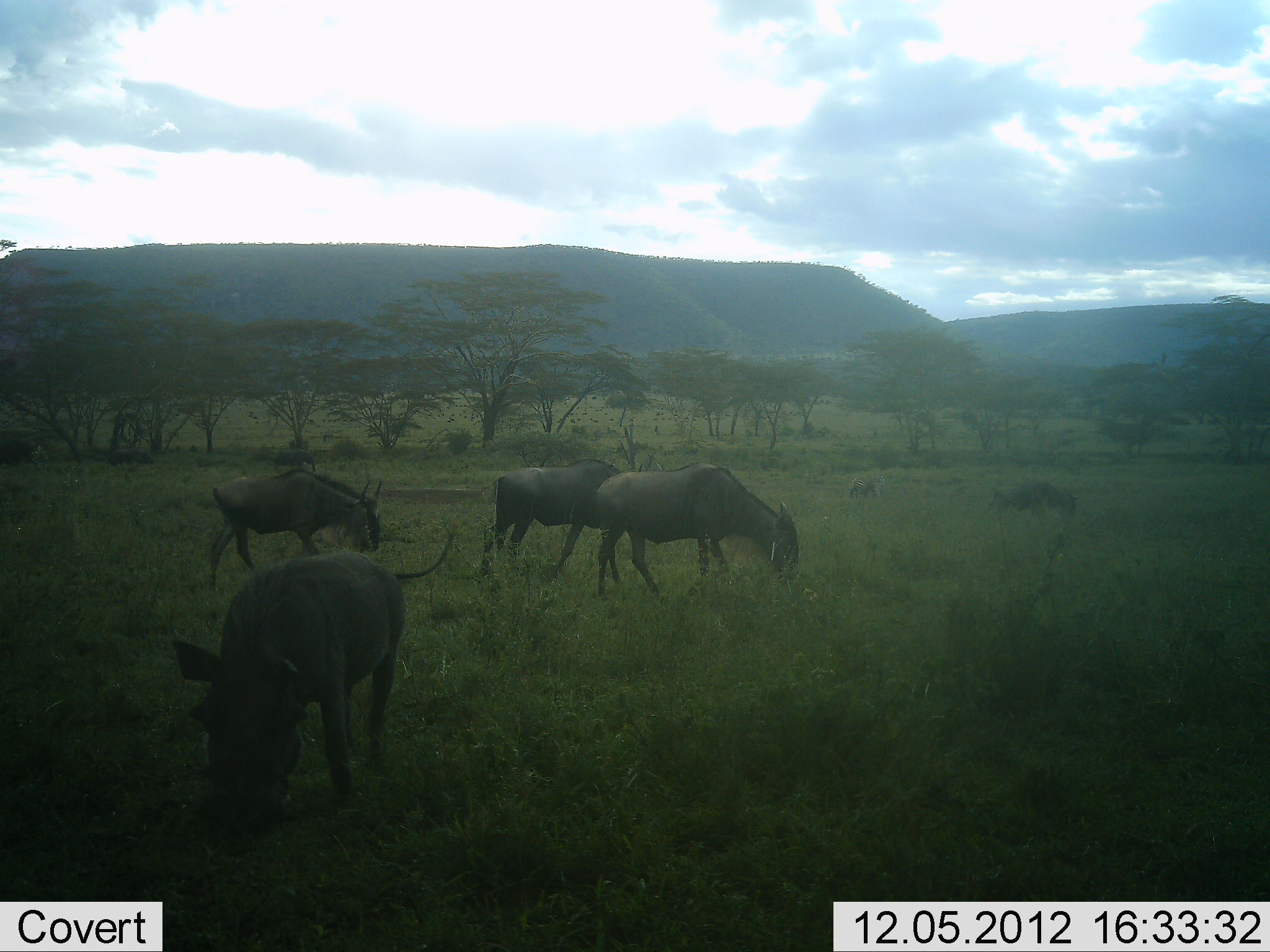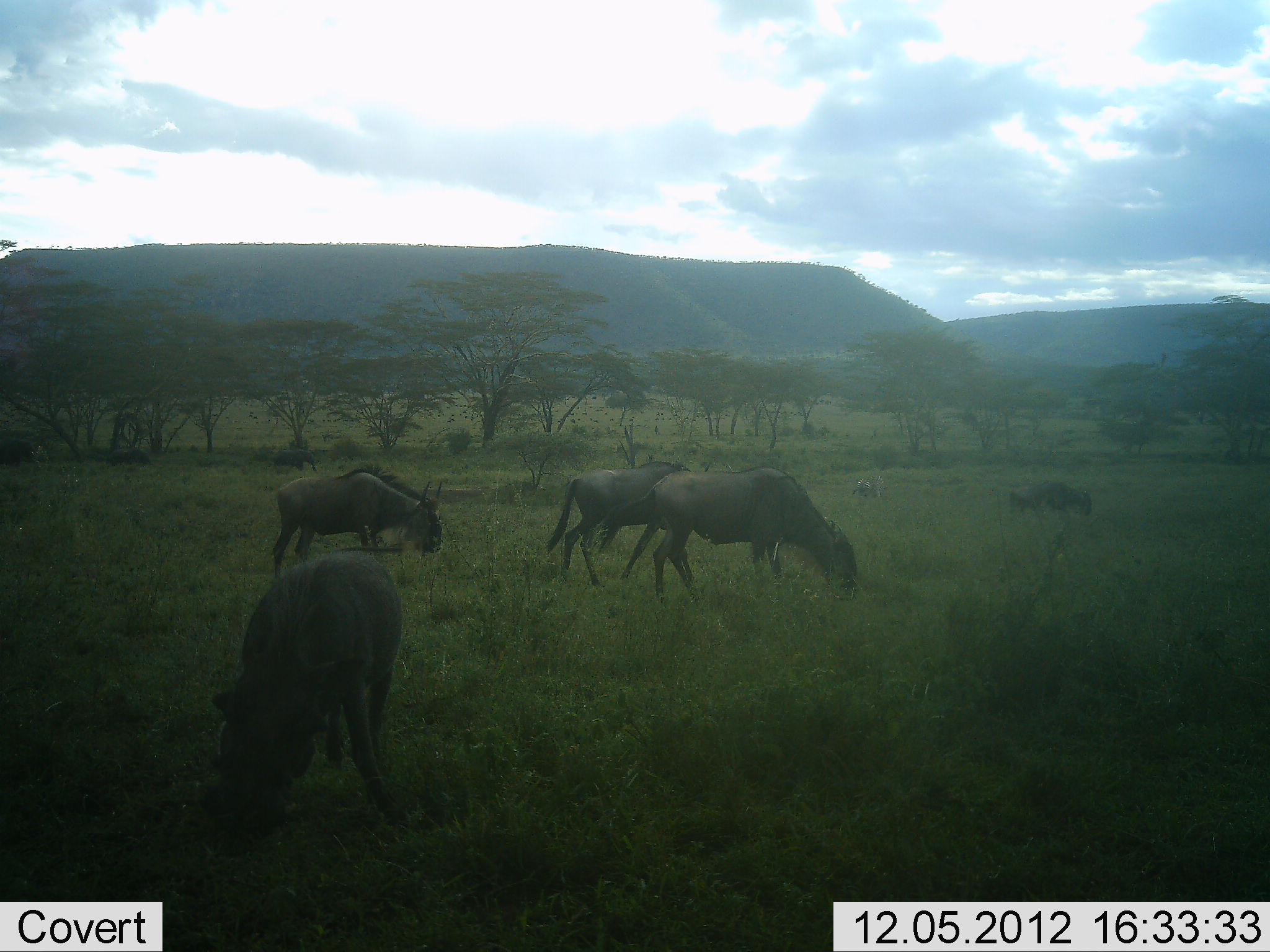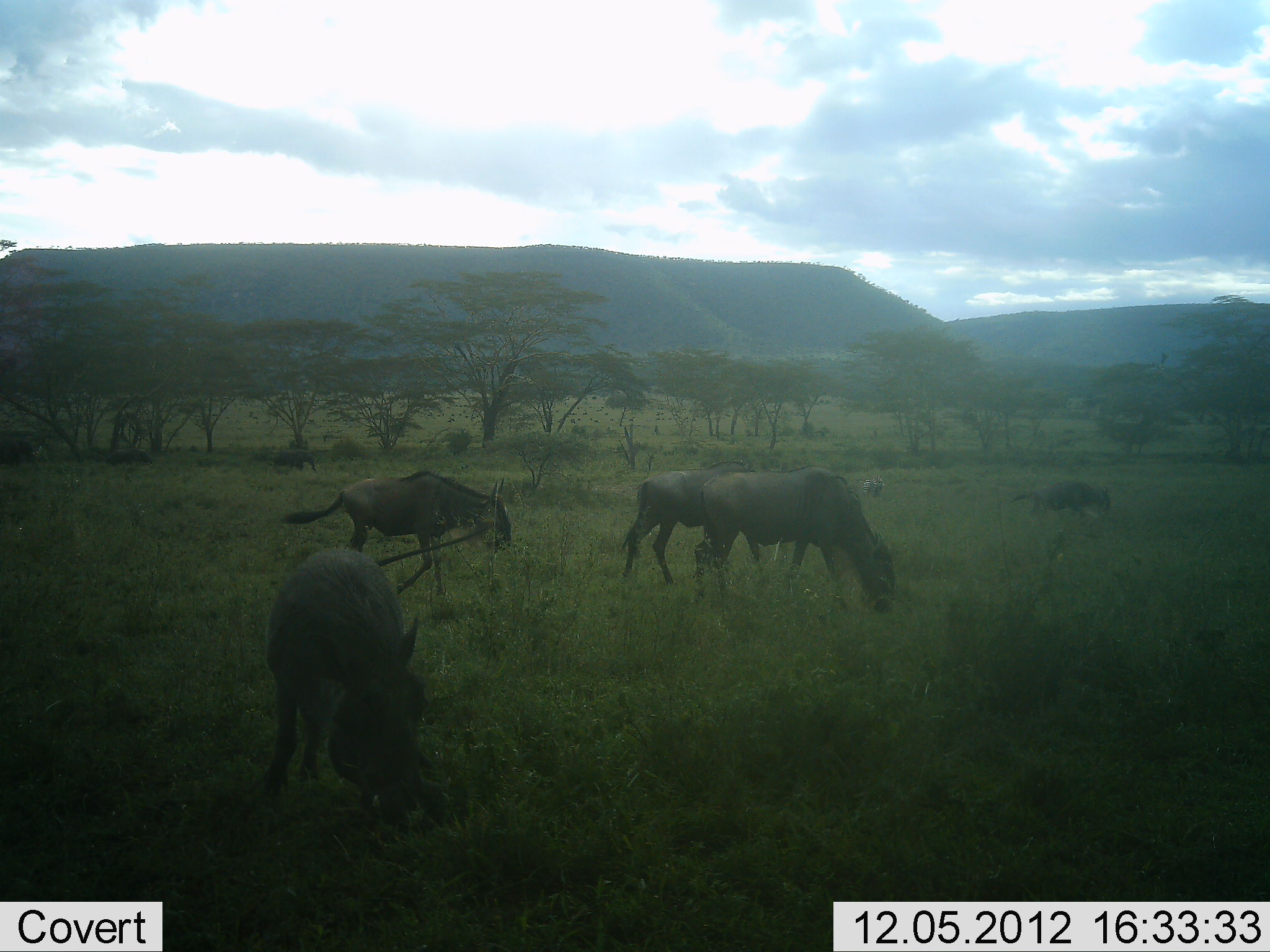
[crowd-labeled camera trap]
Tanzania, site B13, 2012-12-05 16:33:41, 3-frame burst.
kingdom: Animalia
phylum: Chordata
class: Mammalia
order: Artiodactyla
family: Suidae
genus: Phacochoerus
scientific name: Phacochoerus africanus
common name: warthog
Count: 1.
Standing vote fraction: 9%.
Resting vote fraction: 0%.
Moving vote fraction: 0%.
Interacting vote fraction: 0%.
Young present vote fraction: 0%.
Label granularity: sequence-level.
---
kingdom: Animalia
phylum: Chordata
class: Mammalia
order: Artiodactyla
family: Bovidae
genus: Connochaetes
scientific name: Connochaetes taurinus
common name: blue wildebeest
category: wildebeest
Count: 5.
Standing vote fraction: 0%.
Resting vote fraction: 0%.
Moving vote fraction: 50%.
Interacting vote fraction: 0%.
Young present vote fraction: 0%.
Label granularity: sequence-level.